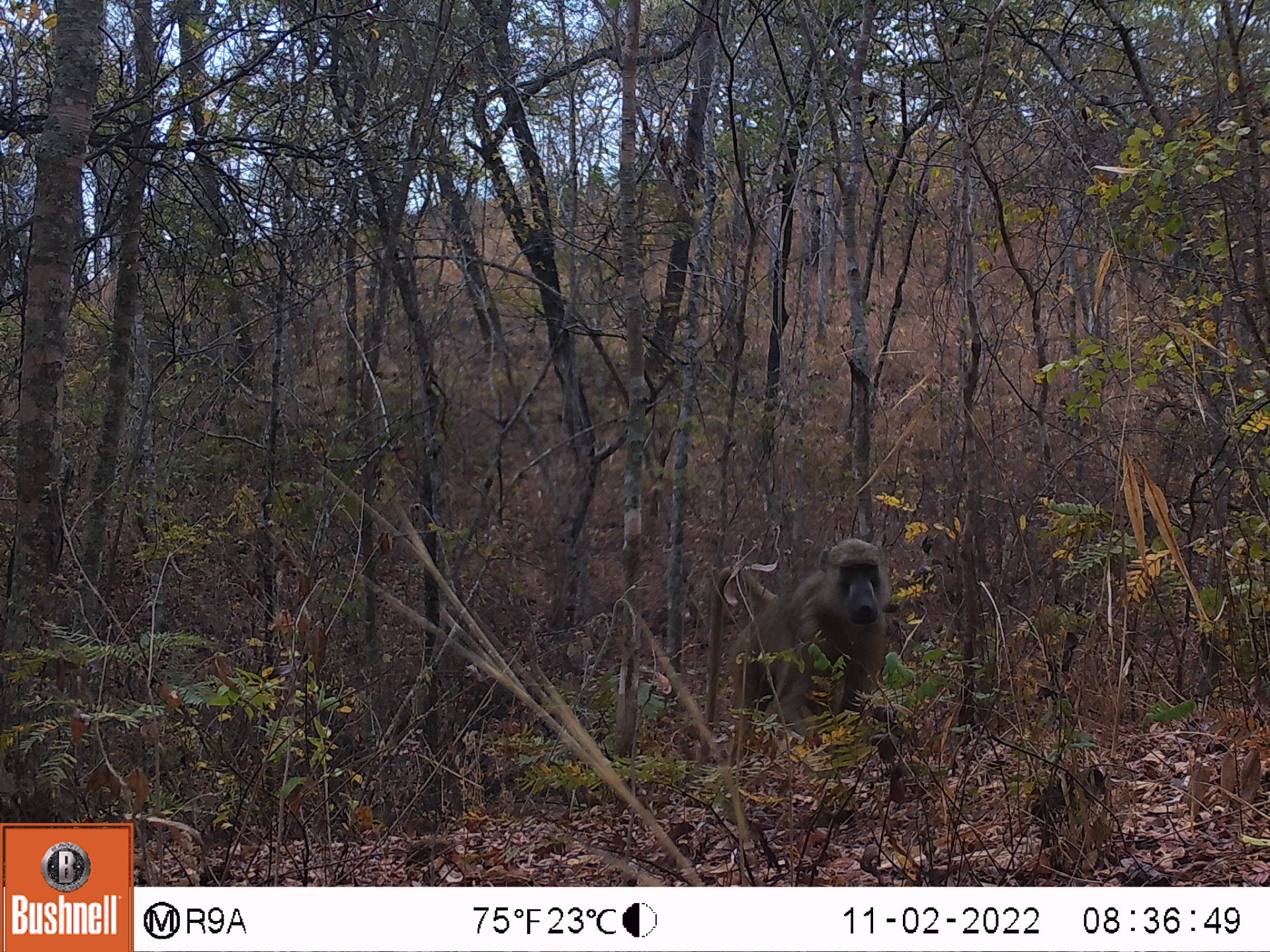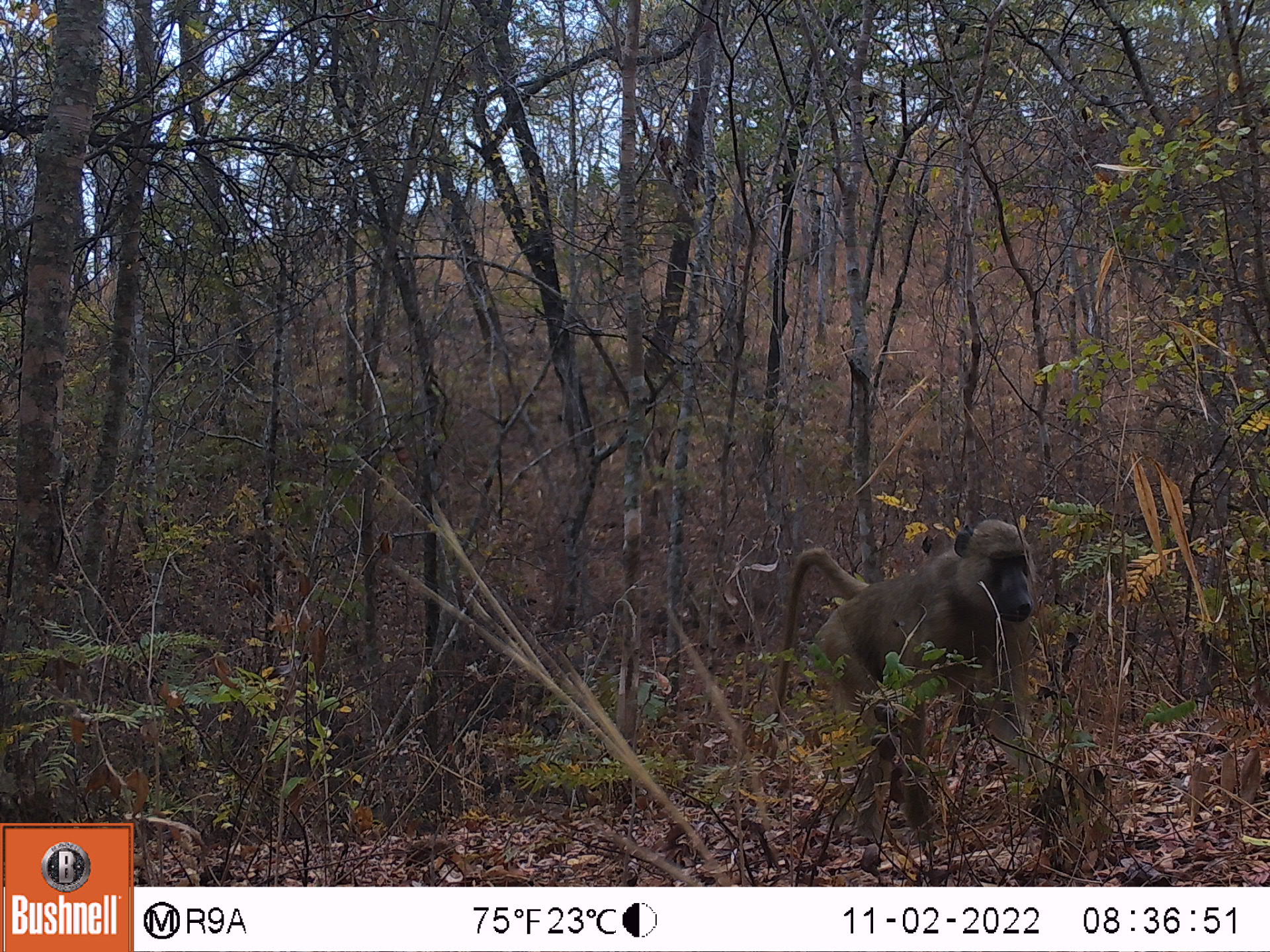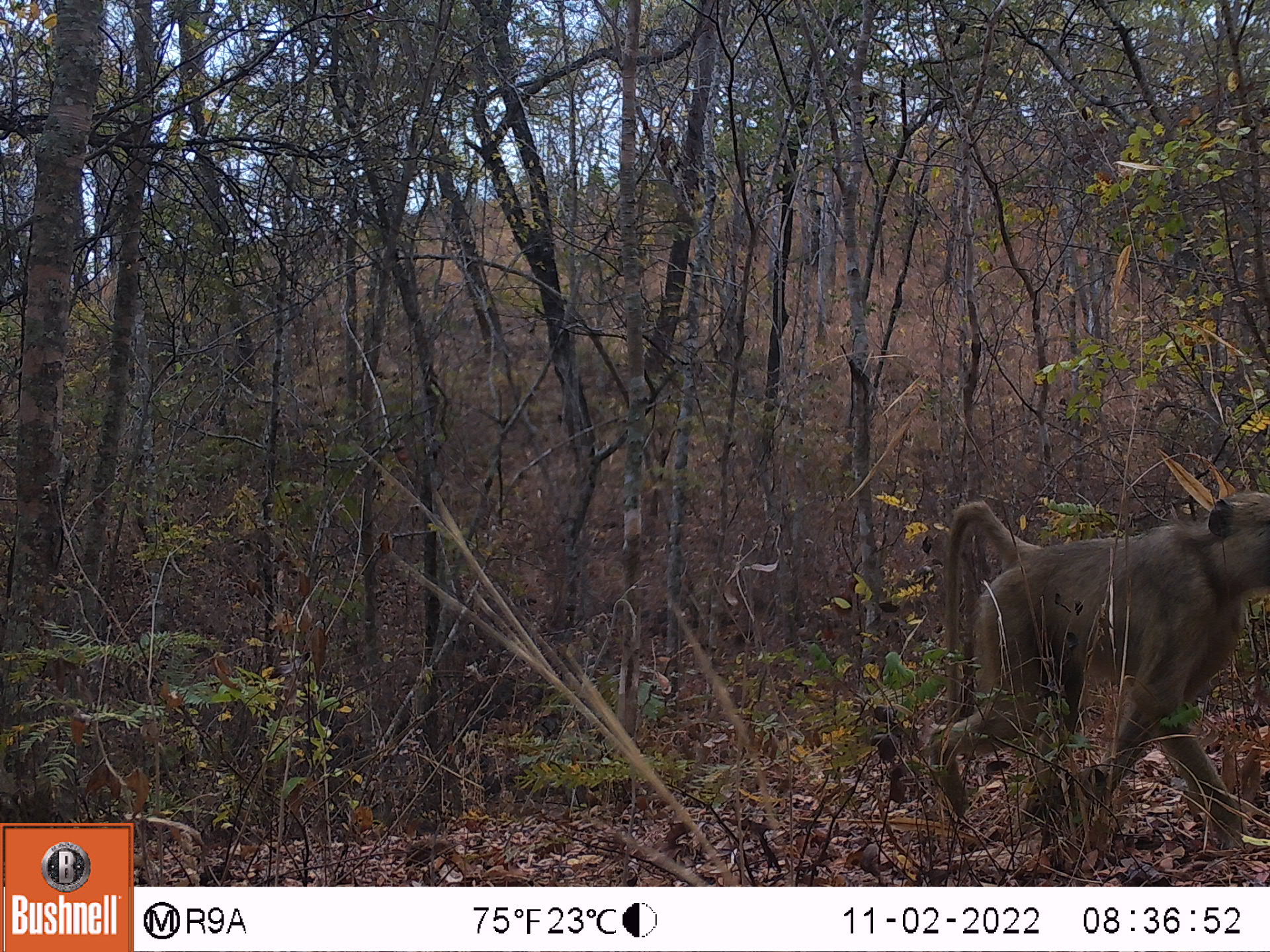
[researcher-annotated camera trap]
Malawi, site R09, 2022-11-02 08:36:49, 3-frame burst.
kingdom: Animalia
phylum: Chordata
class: Mammalia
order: Primates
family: Cercopithecidae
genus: Papio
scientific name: Papio cynocephalus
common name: yellow baboon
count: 1